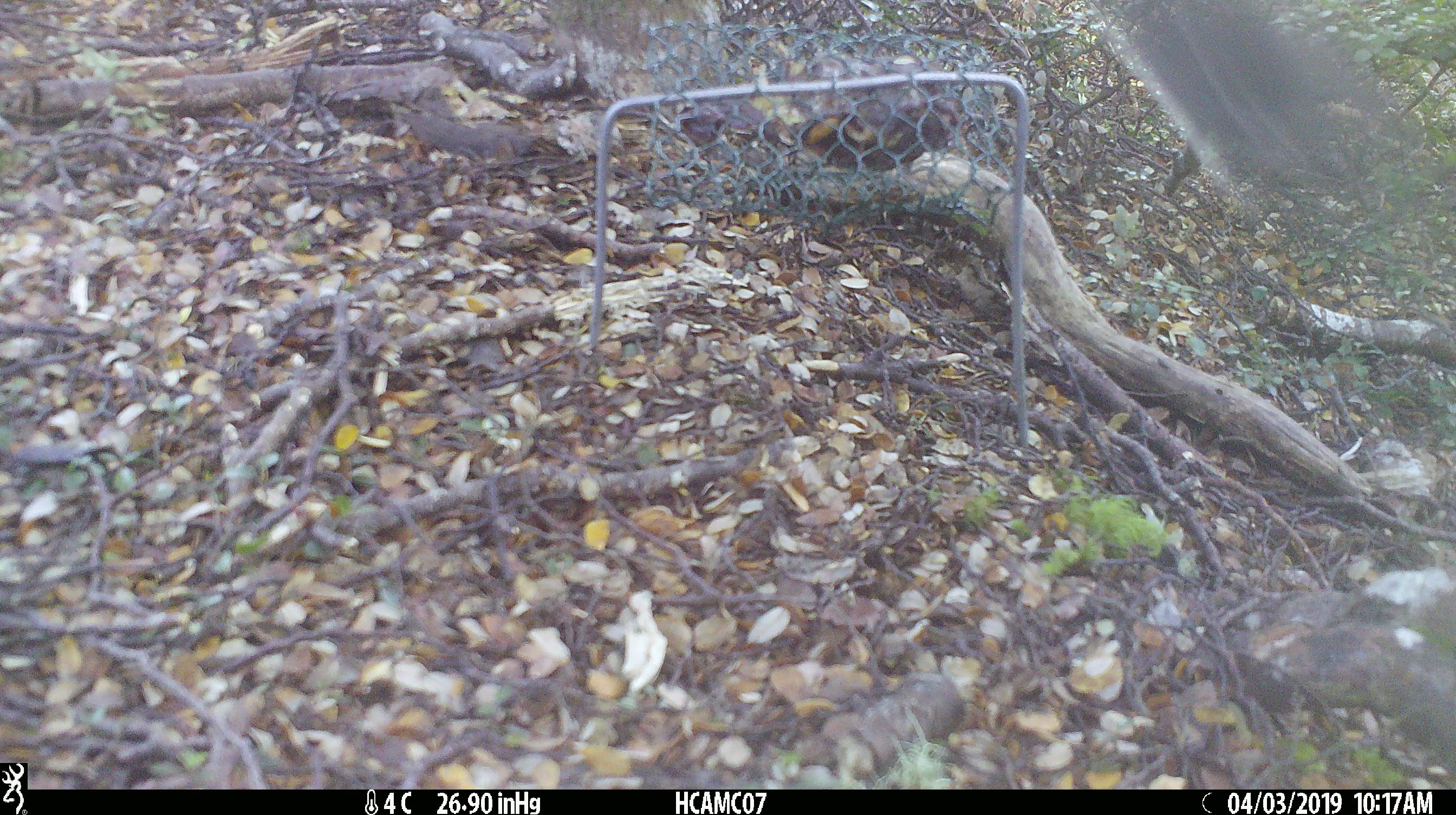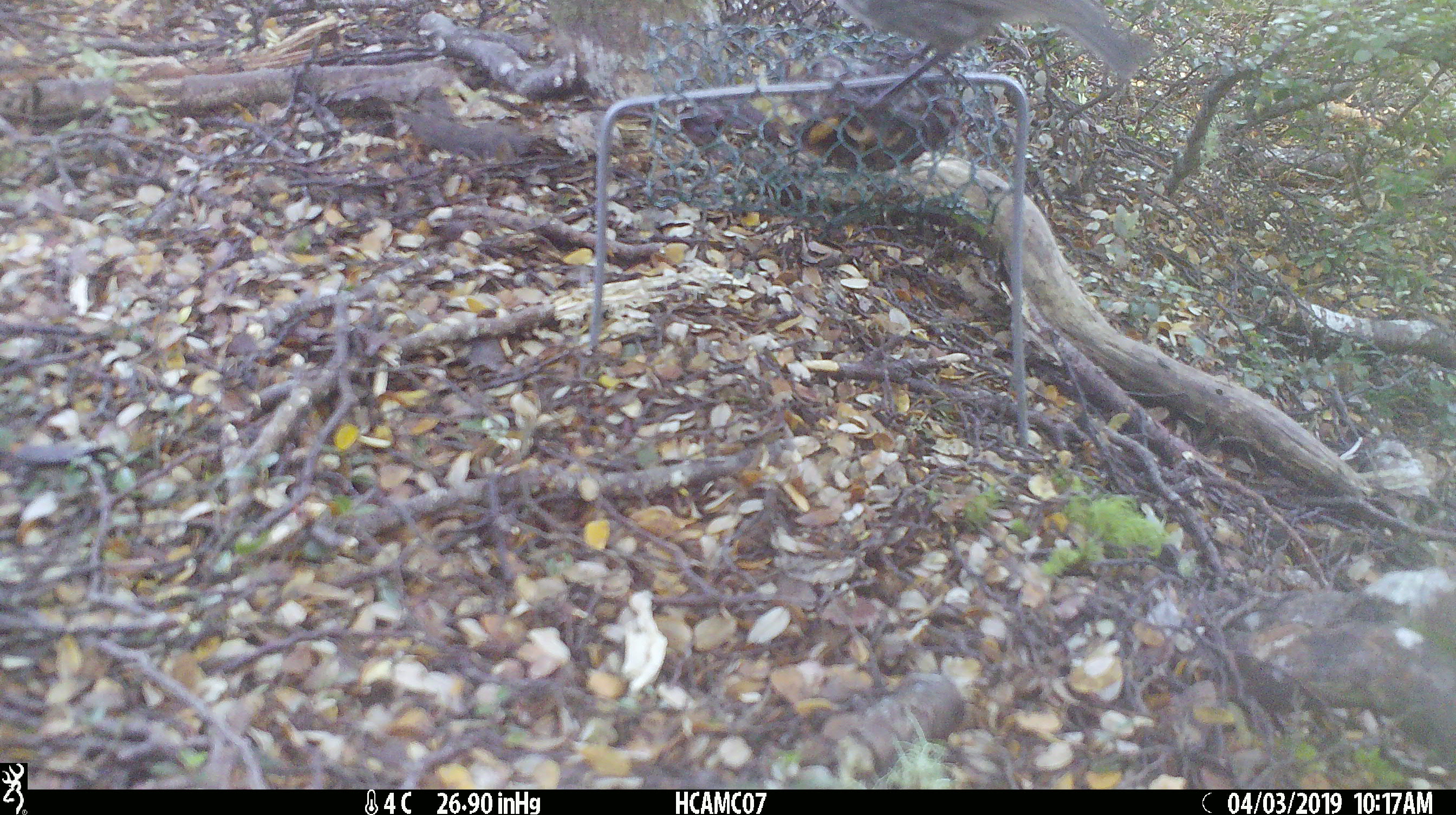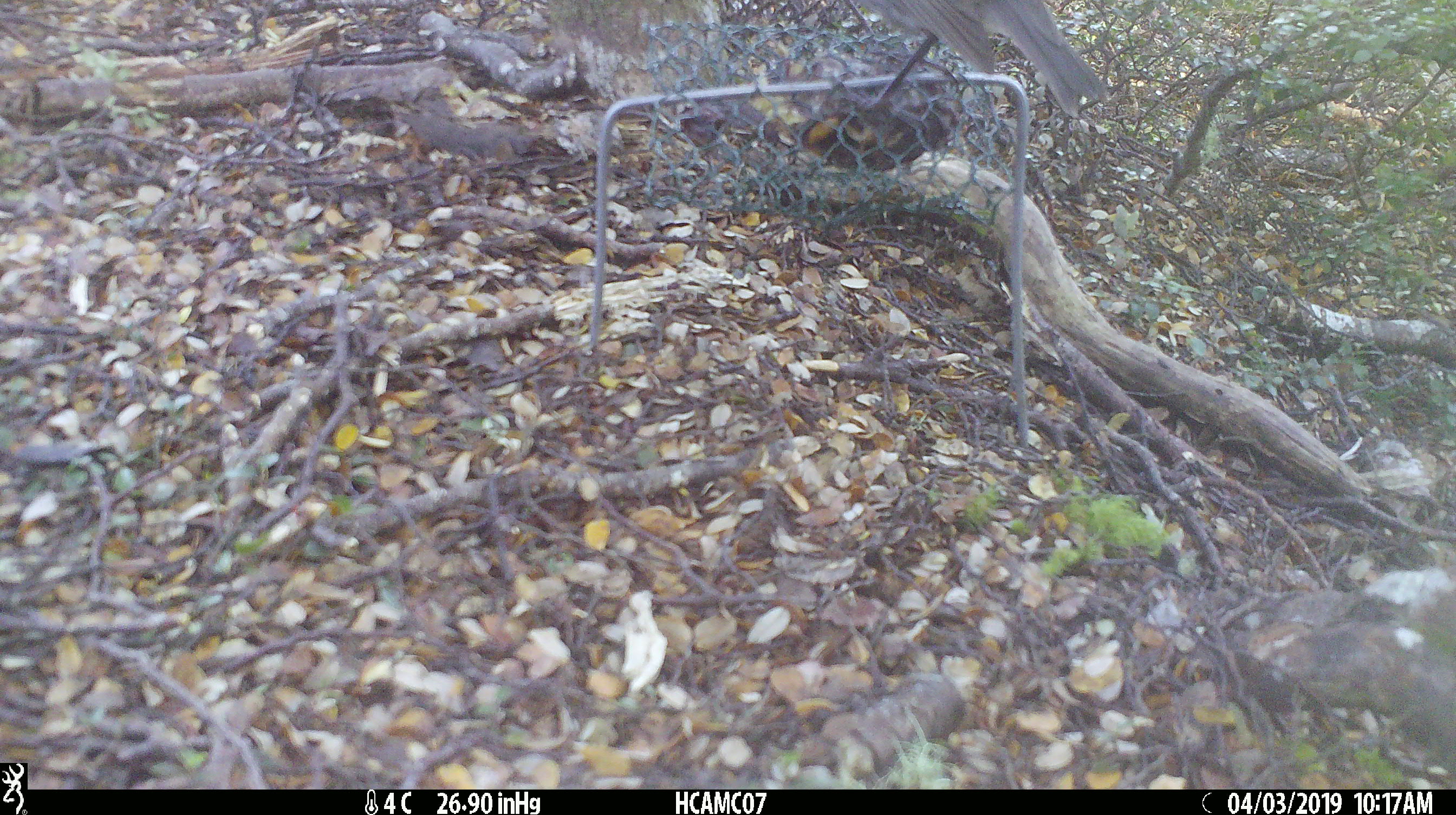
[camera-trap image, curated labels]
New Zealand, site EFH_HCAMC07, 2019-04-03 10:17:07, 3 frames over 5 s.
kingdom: Animalia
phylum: Chordata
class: Aves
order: Passeriformes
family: Petroicidae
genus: Petroica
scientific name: Petroica australis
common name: new zealand robin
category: robin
Robin (new zealand robin) (Petroica australis).